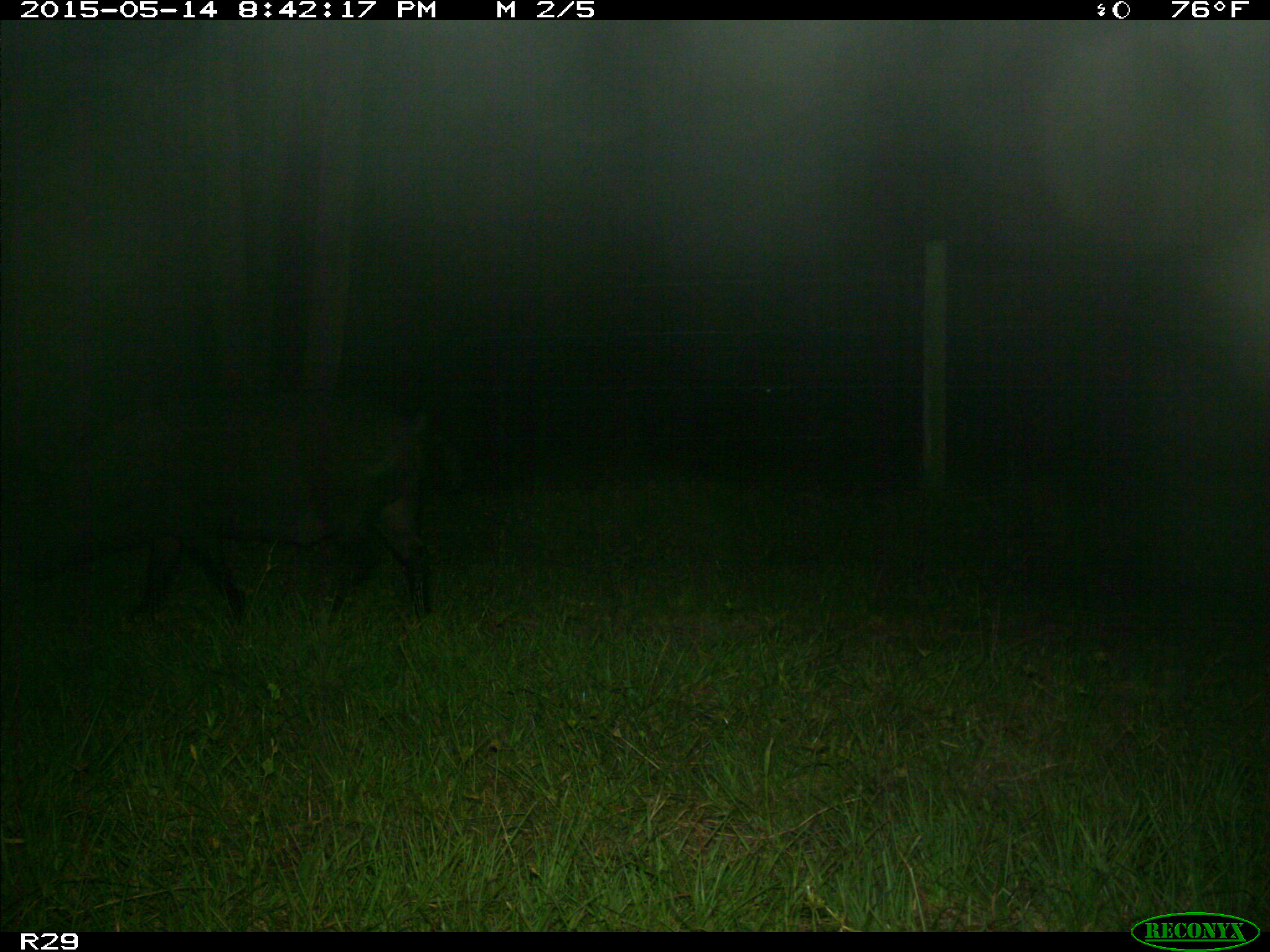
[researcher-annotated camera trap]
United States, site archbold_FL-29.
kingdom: Animalia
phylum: Chordata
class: Mammalia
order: Artiodactyla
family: Suidae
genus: Sus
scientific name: Sus scrofa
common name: wild boar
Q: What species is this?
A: Sus scrofa (wild boar).